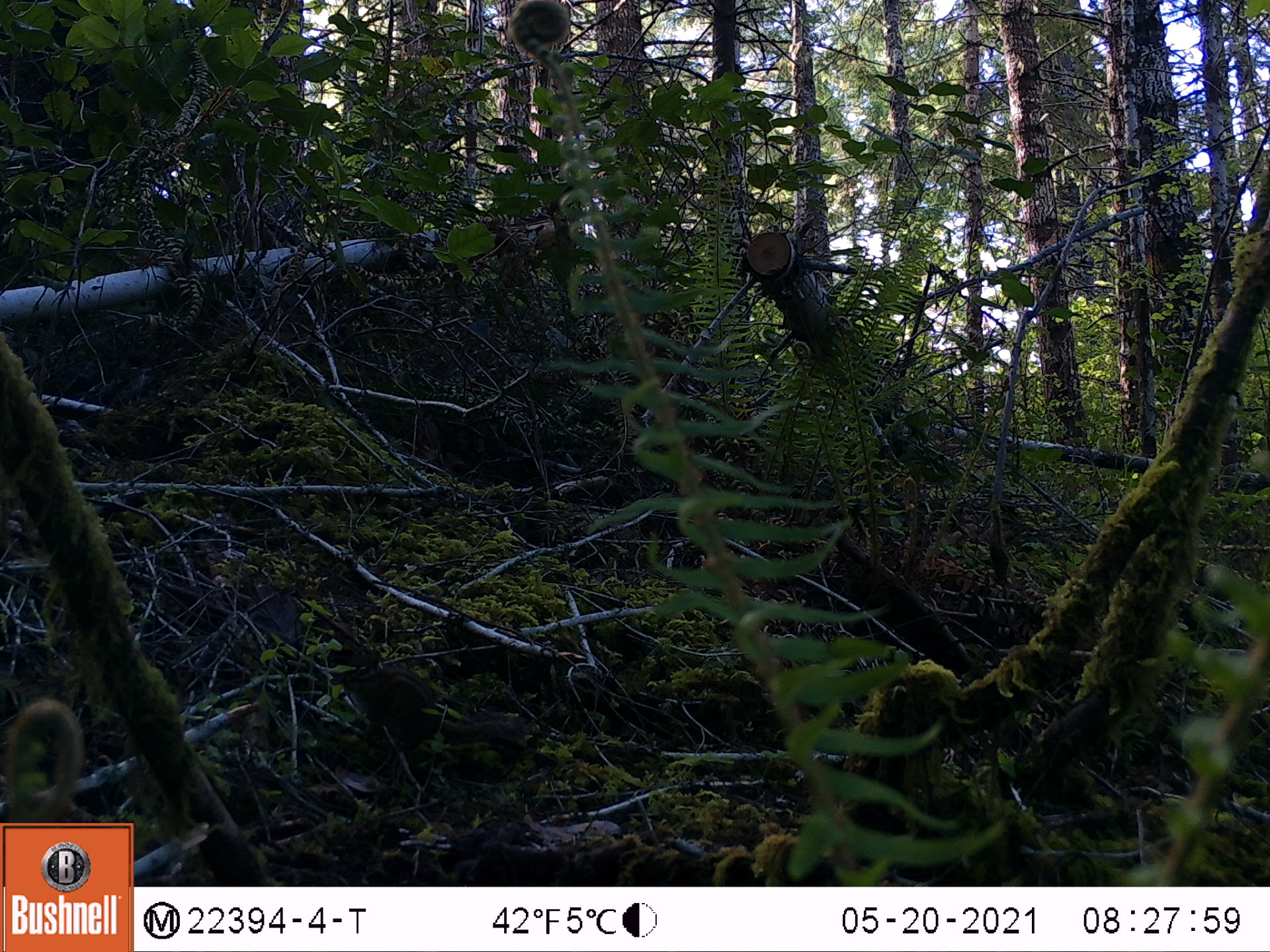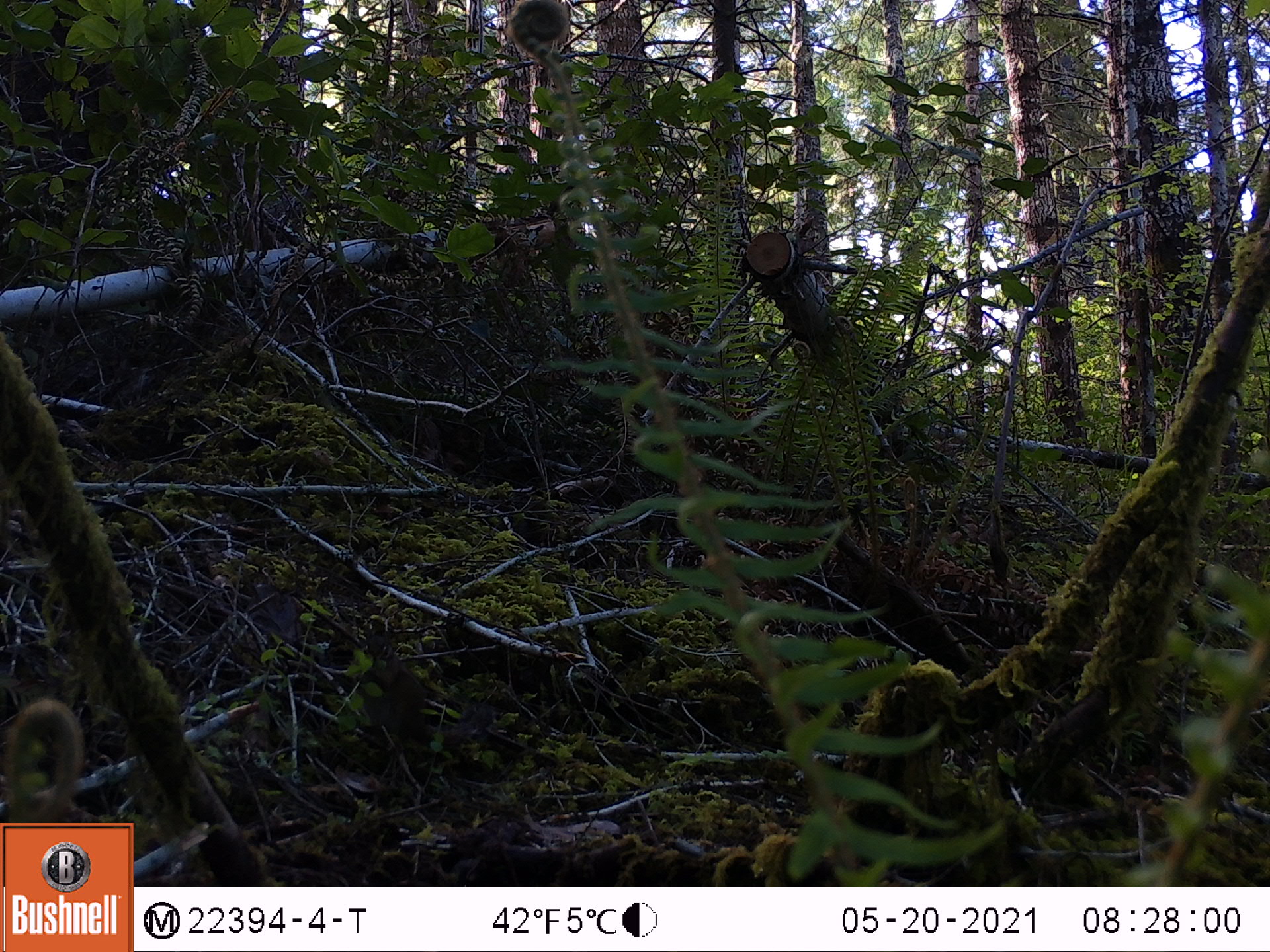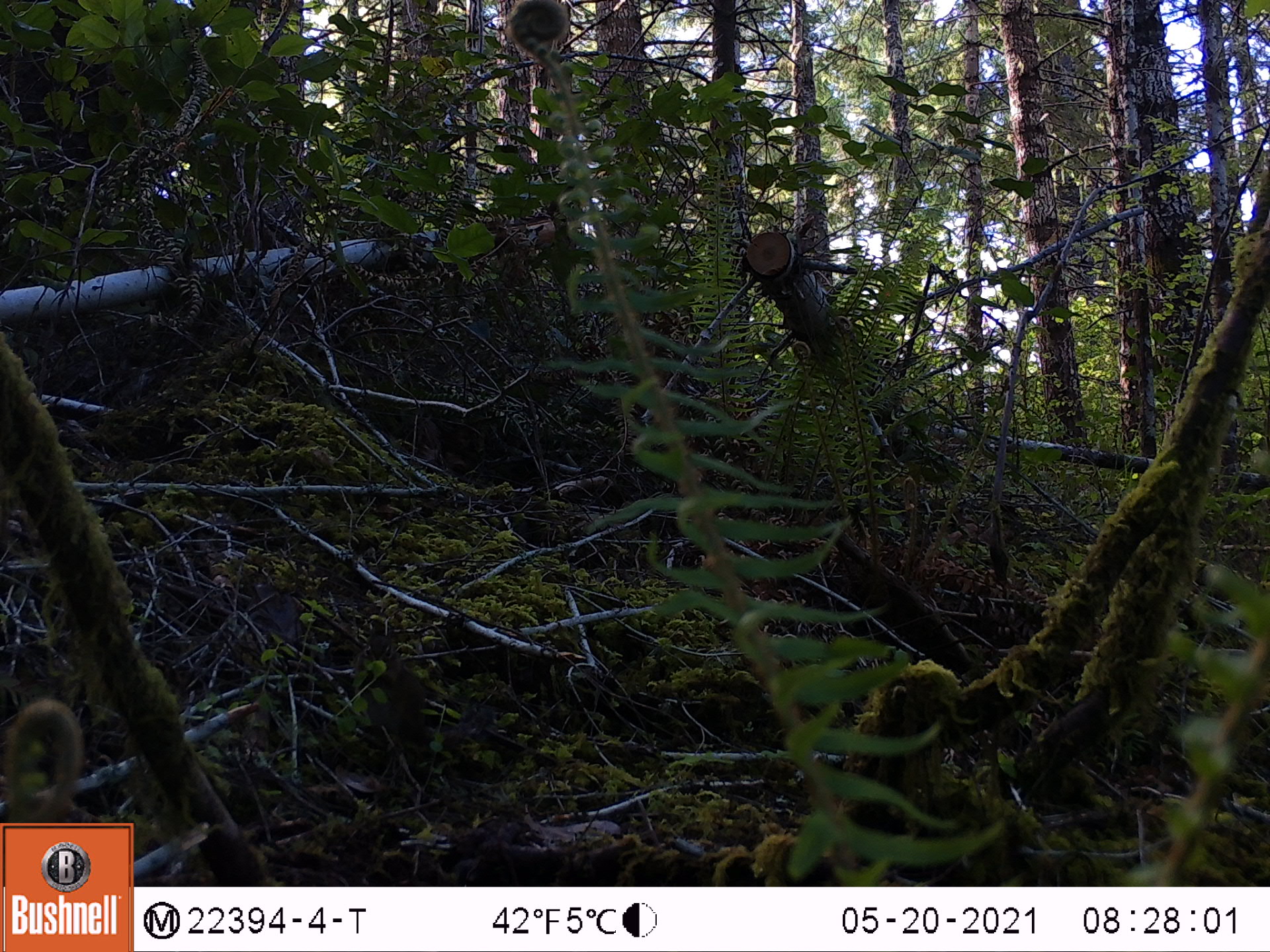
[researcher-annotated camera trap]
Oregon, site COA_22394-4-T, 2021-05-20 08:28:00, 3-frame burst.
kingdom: Animalia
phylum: Chordata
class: Mammalia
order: Rodentia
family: Sciuridae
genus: Neotamias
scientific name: Neotamias townsendii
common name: townsend's chipmunk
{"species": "townsend's chipmunk (Neotamias townsendii)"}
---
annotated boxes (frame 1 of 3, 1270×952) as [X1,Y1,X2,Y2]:
townsend's chipmunk: [316,632,555,804]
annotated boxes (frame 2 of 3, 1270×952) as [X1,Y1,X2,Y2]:
townsend's chipmunk: [307,597,528,790]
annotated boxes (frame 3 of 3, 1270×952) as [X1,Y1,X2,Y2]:
townsend's chipmunk: [319,596,508,797]